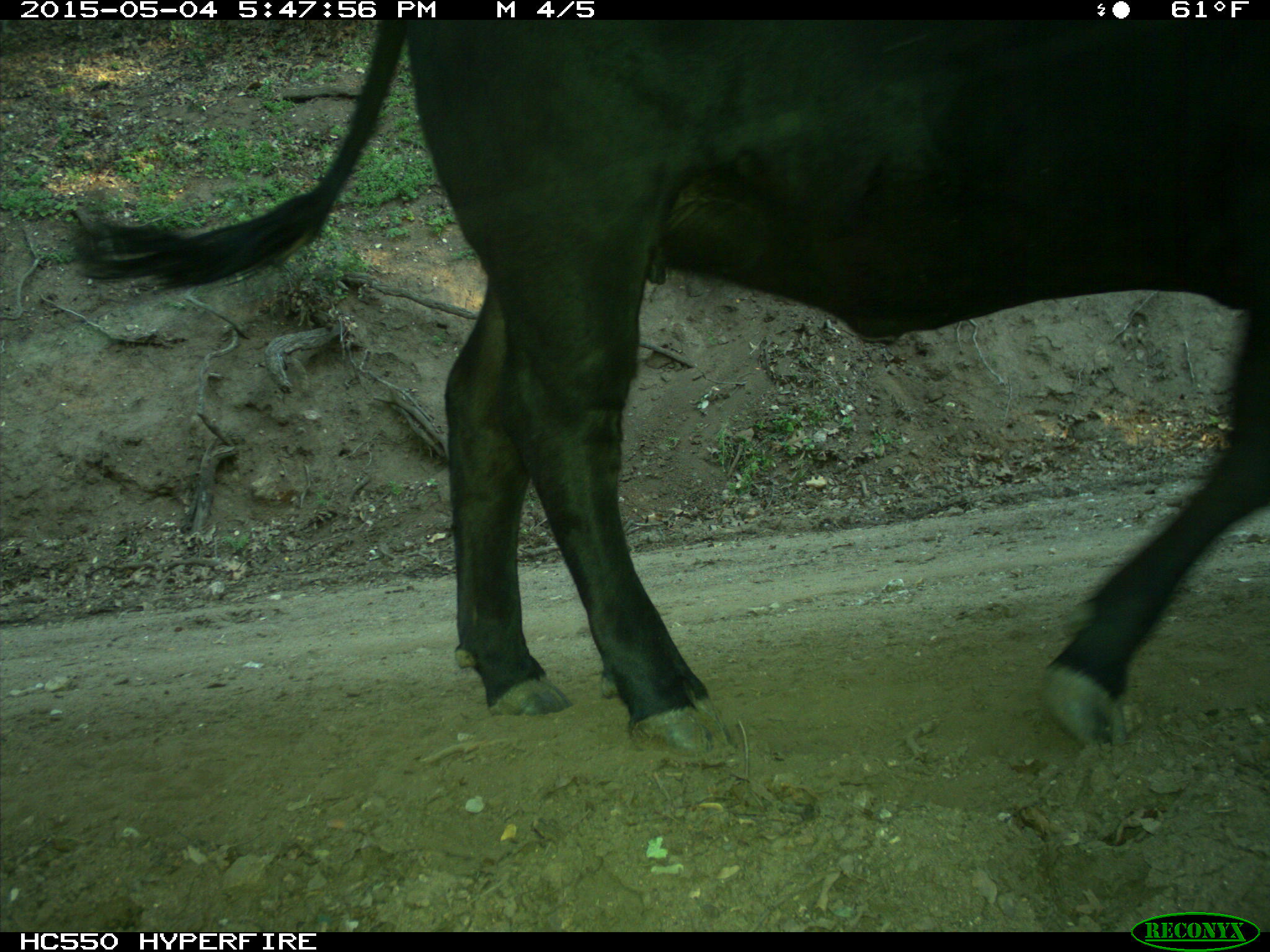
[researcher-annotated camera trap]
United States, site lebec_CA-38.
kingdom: Animalia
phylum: Chordata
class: Mammalia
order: Artiodactyla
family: Bovidae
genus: Bos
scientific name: Bos taurus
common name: domestic cow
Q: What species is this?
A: Bos taurus (domestic cow).